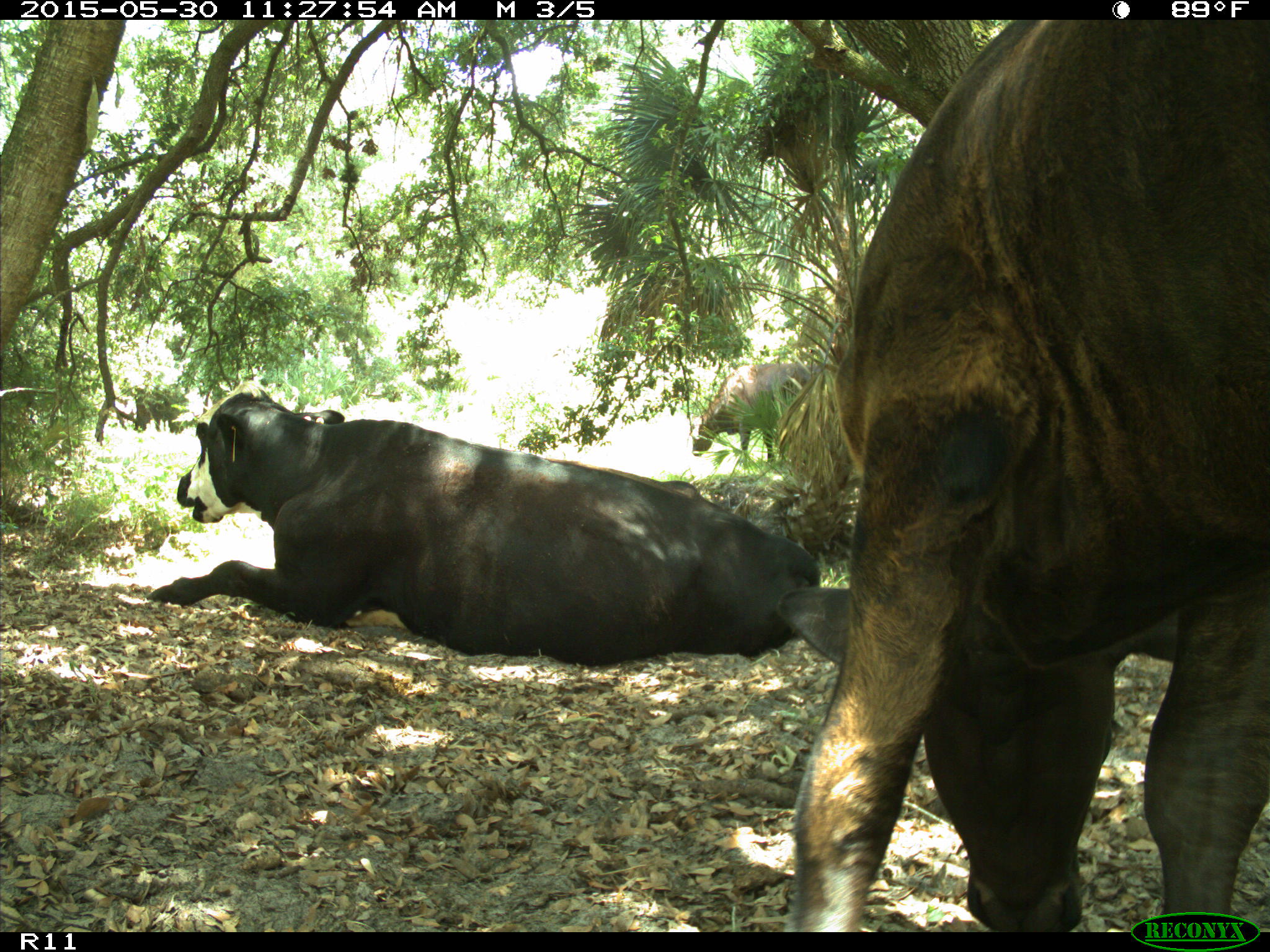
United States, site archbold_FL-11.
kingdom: Animalia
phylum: Chordata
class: Mammalia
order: Artiodactyla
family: Bovidae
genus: Bos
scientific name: Bos taurus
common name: domestic cow